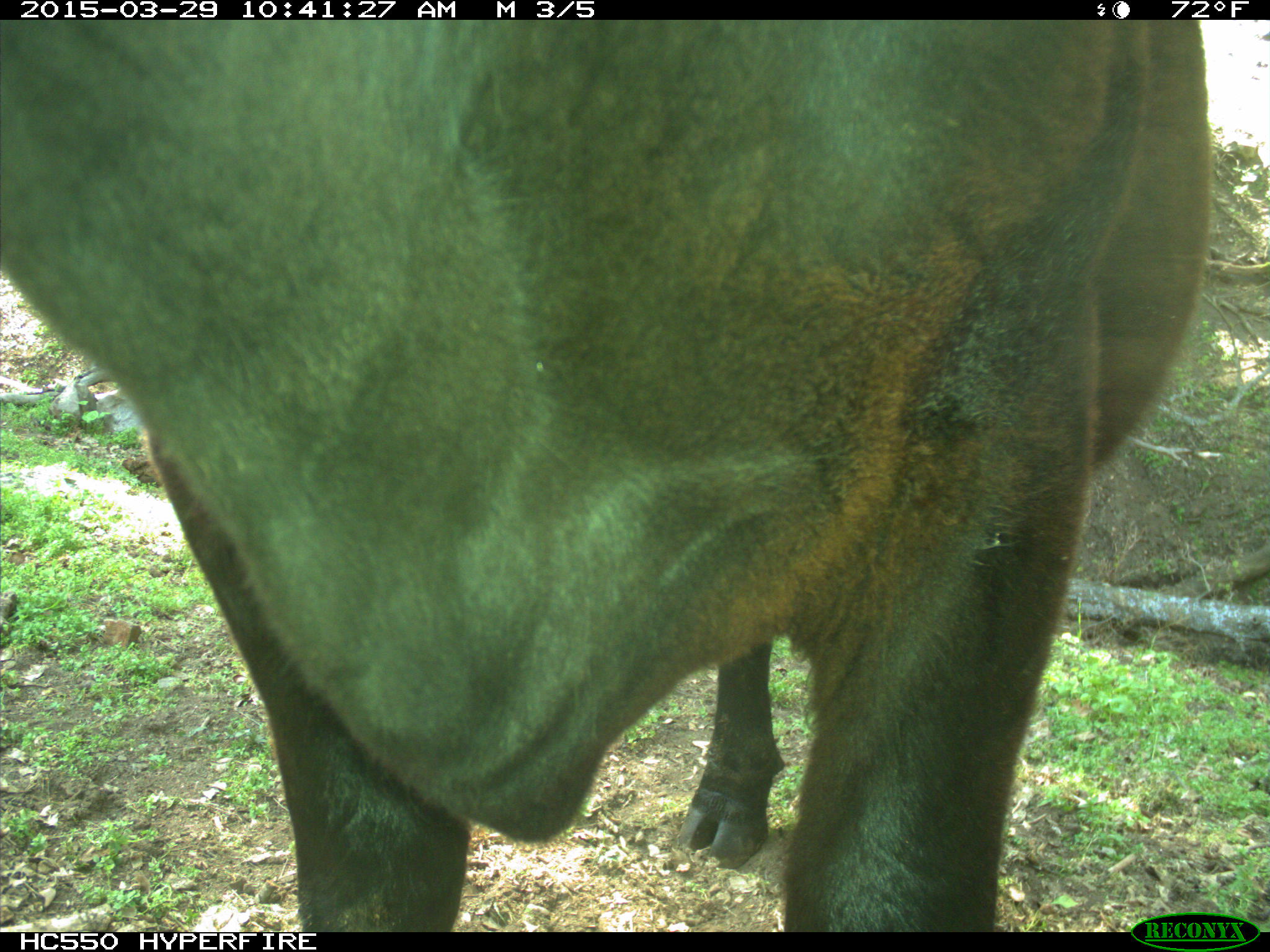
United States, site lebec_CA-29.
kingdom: Animalia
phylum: Chordata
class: Mammalia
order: Artiodactyla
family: Bovidae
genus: Bos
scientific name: Bos taurus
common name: domestic cow